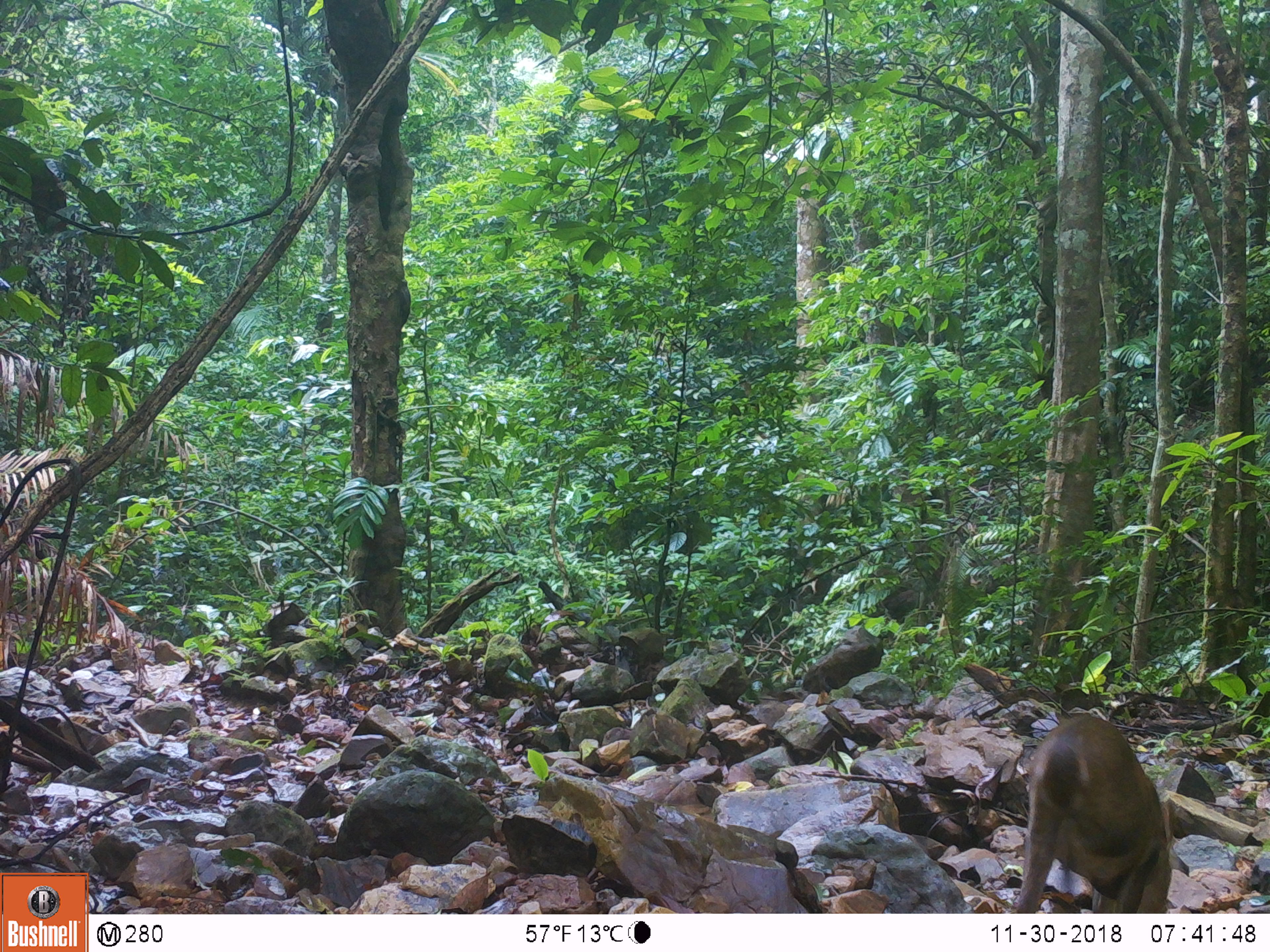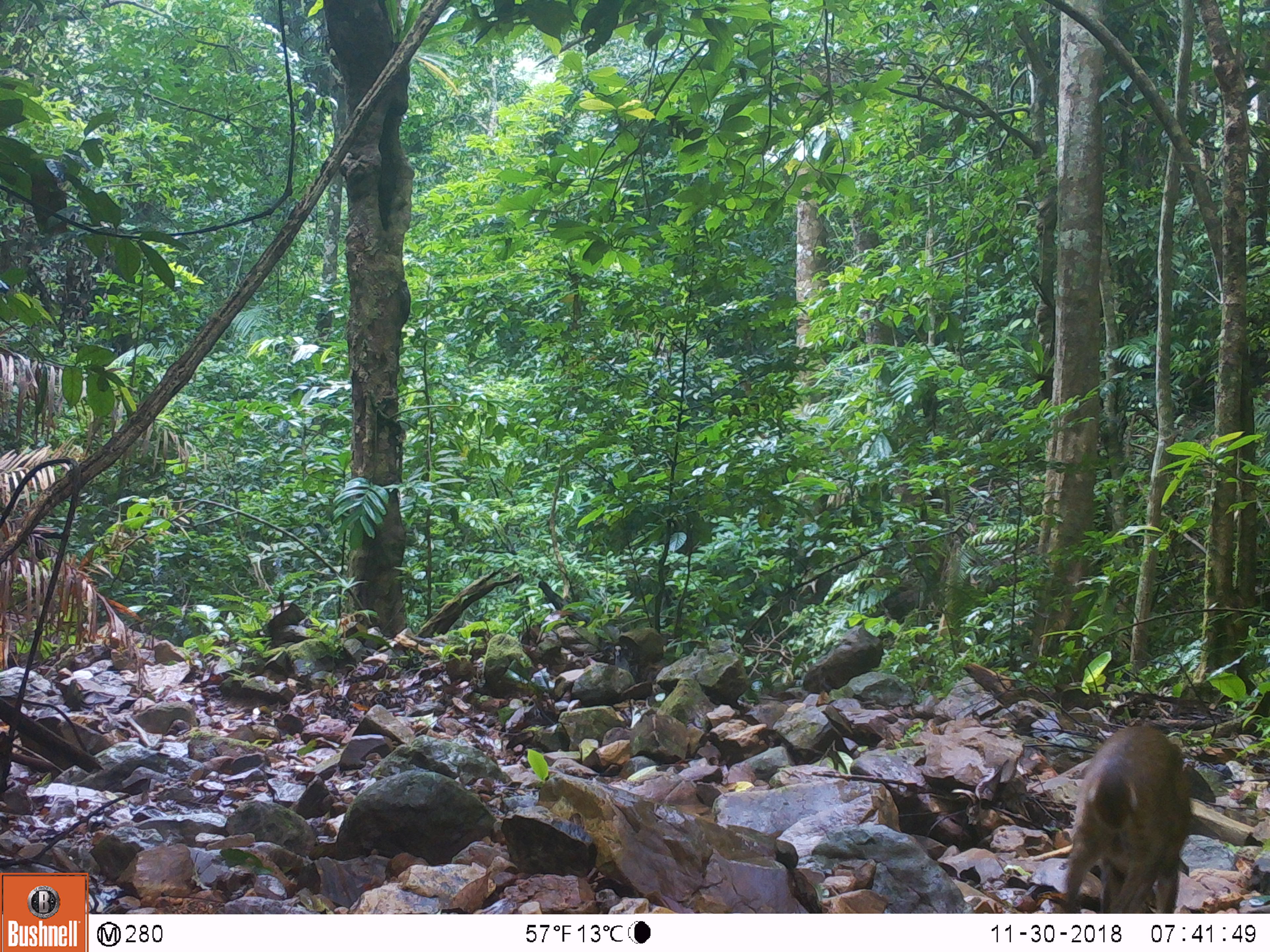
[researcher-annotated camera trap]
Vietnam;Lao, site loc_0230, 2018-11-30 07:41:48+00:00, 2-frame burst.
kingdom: Animalia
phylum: Chordata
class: Mammalia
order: Artiodactyla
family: Cervidae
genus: Muntiacus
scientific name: Muntiacus vuquangensis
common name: large-antlered muntjac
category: large antlered muntjac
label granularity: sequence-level